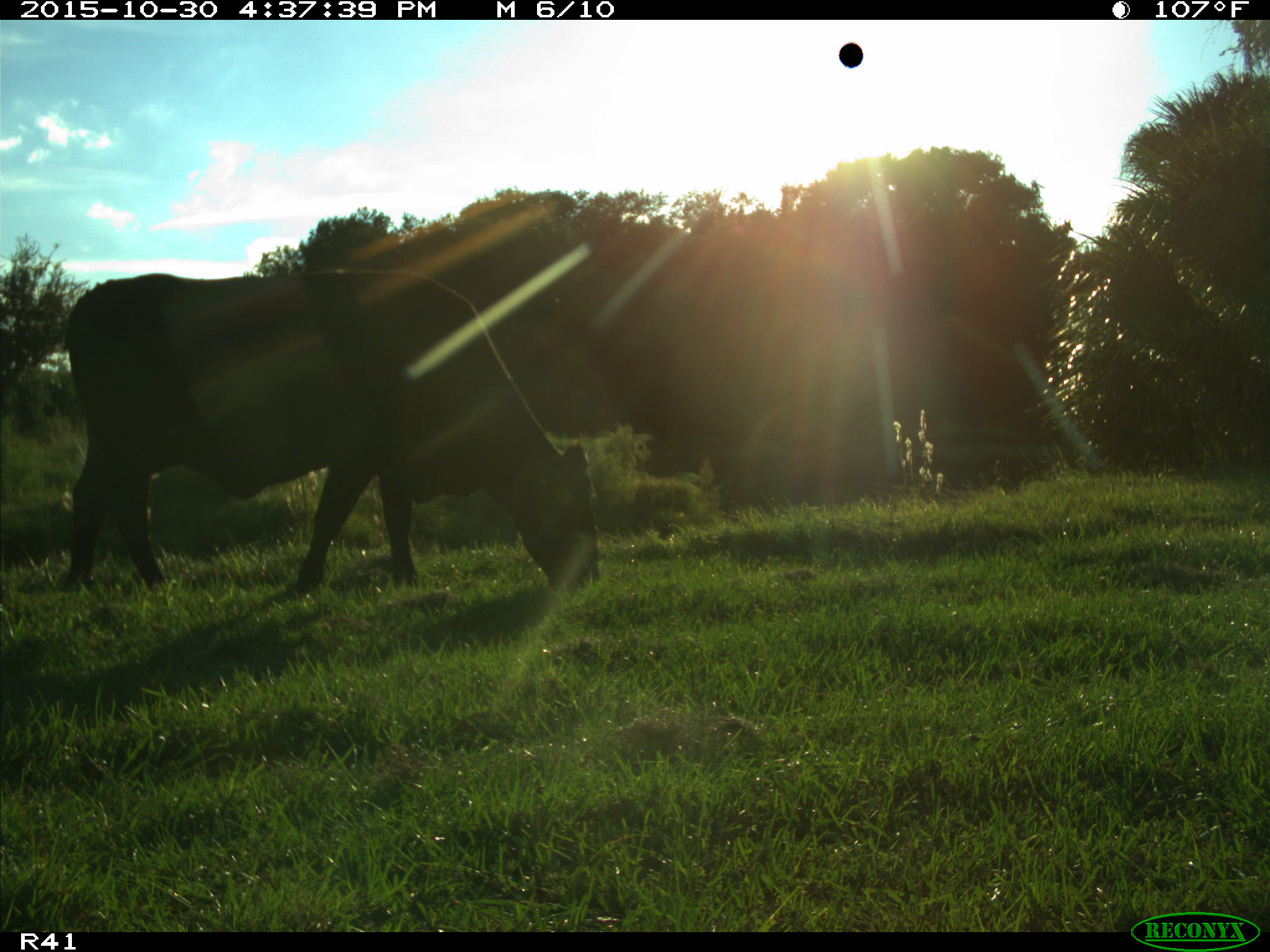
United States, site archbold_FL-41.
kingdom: Animalia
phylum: Chordata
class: Mammalia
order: Artiodactyla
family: Bovidae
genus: Bos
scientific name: Bos taurus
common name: domestic cow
Bos taurus (domestic cow).